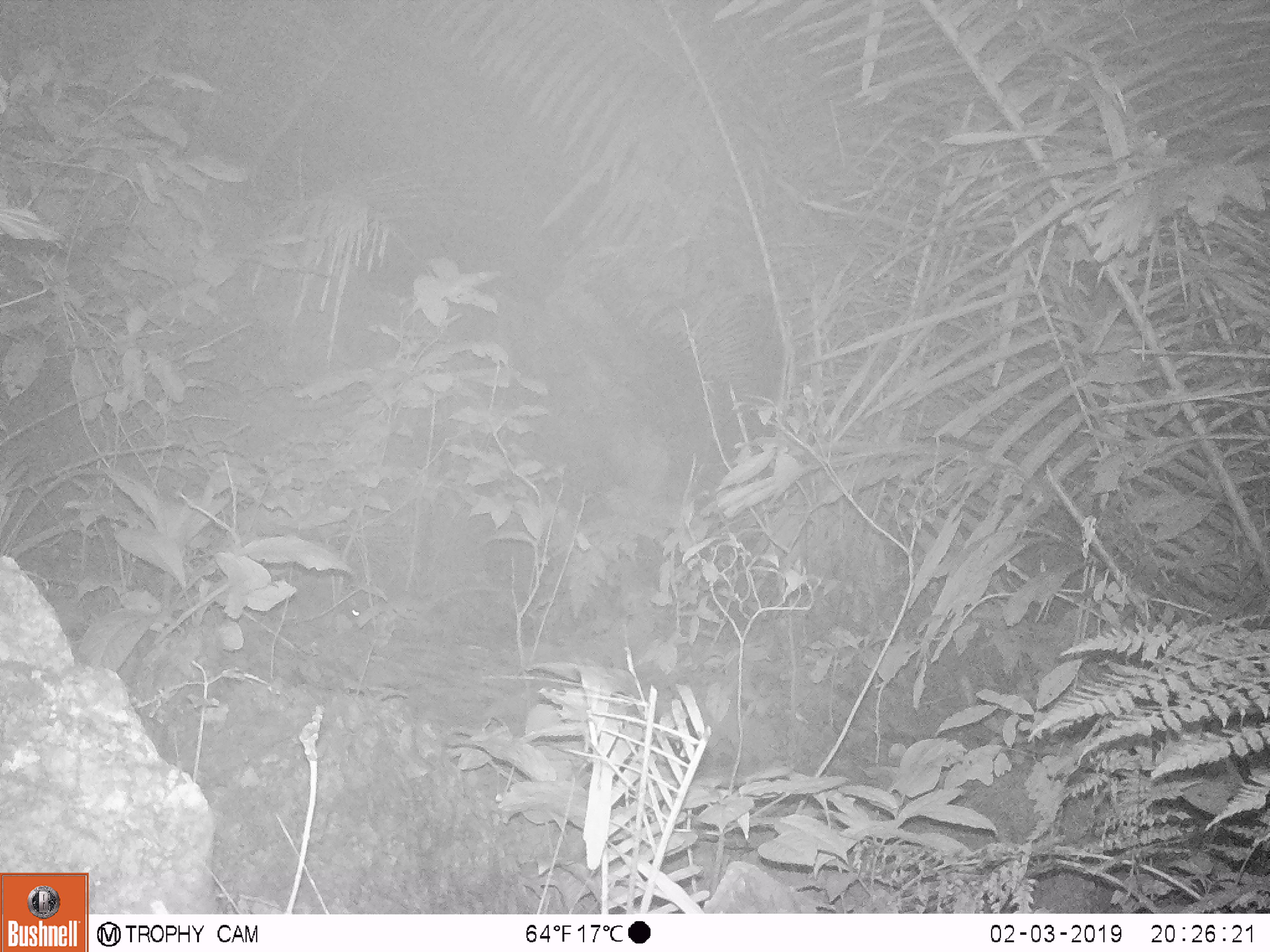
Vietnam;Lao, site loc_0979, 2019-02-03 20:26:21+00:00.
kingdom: Animalia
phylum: Chordata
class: Mammalia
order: Rodentia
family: Muridae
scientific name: Muridae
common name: old-world mice and rats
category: unidentified murid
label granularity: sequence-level